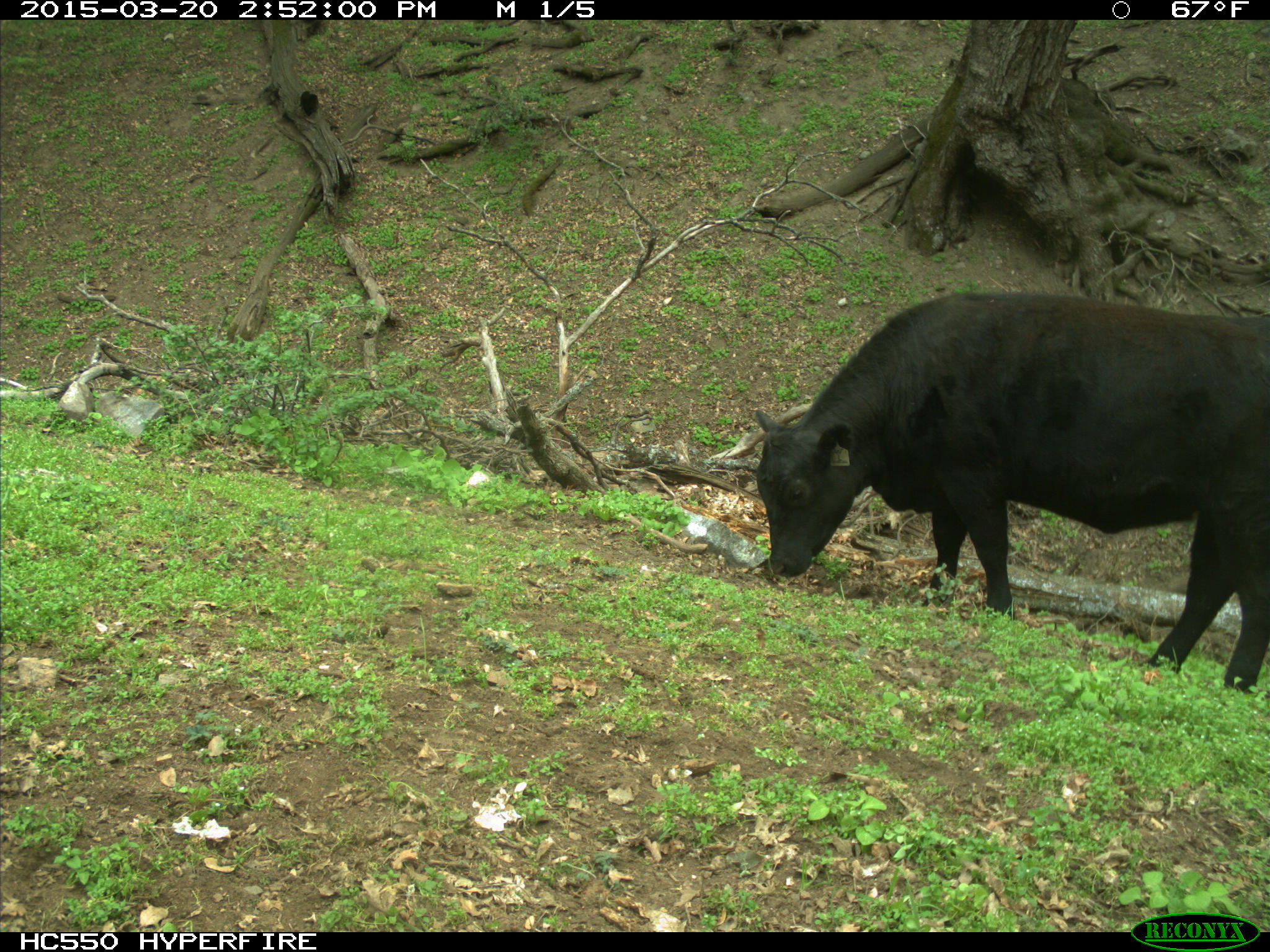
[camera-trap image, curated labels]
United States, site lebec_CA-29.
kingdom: Animalia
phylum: Chordata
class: Mammalia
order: Artiodactyla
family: Bovidae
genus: Bos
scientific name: Bos taurus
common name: domestic cow